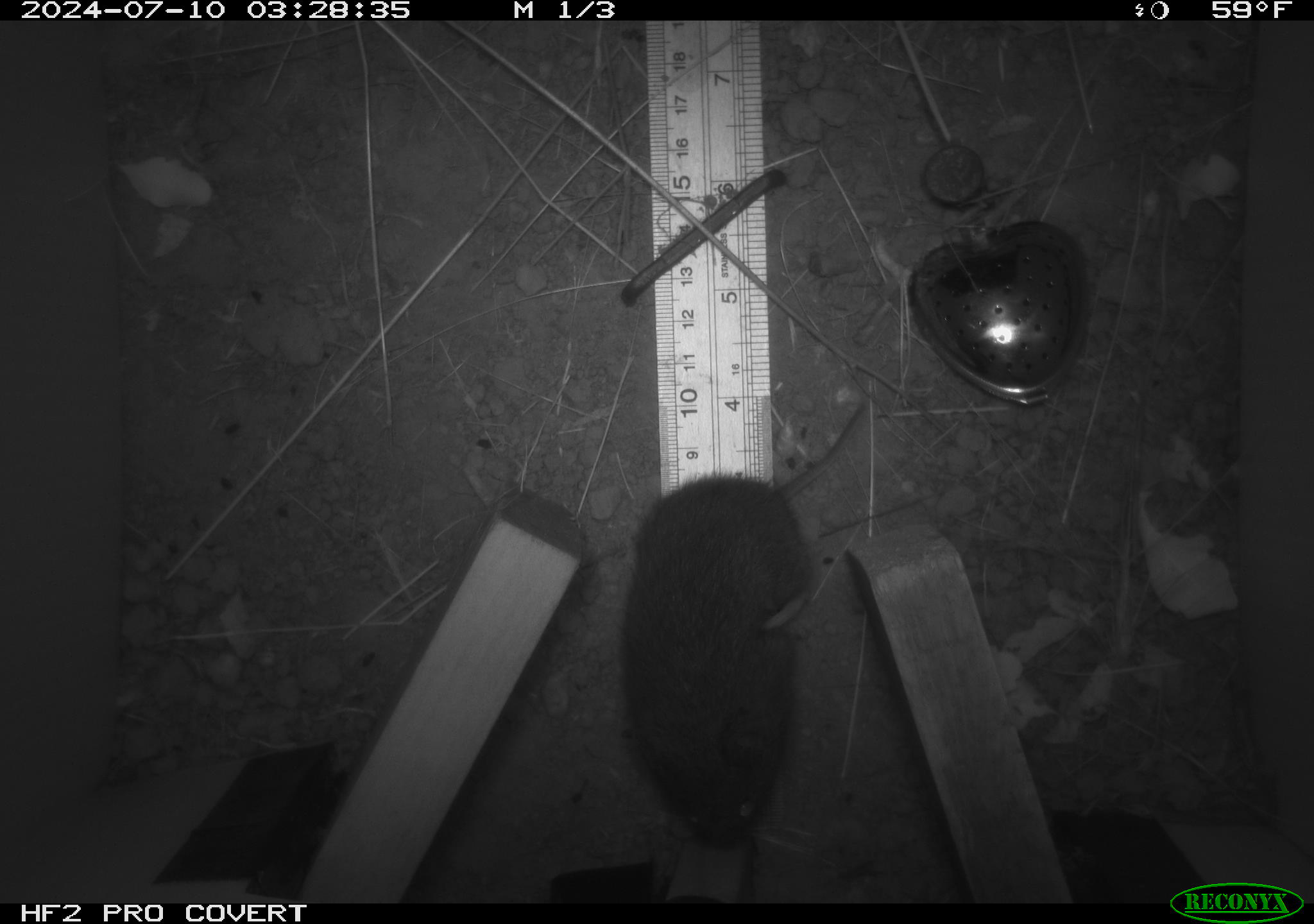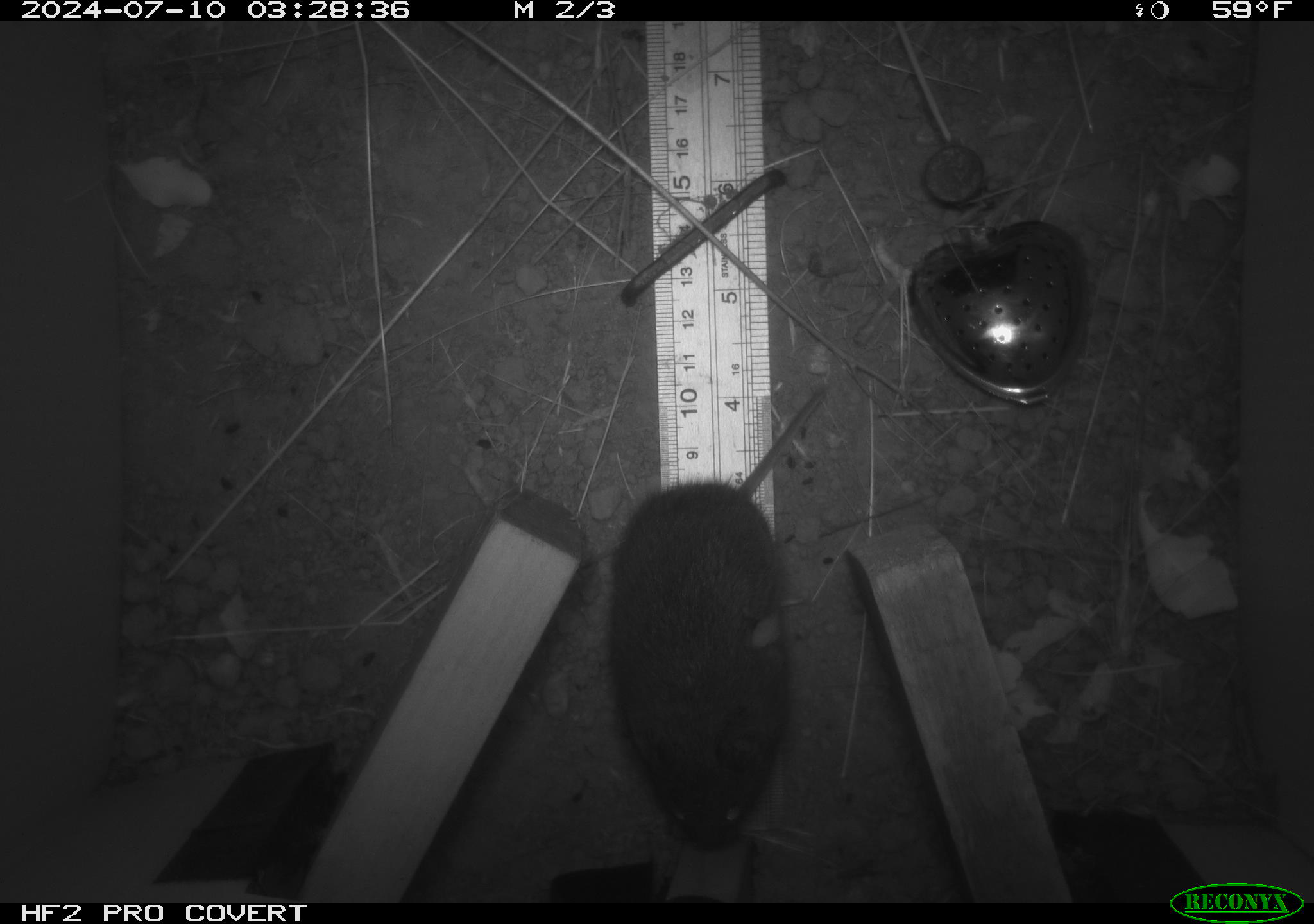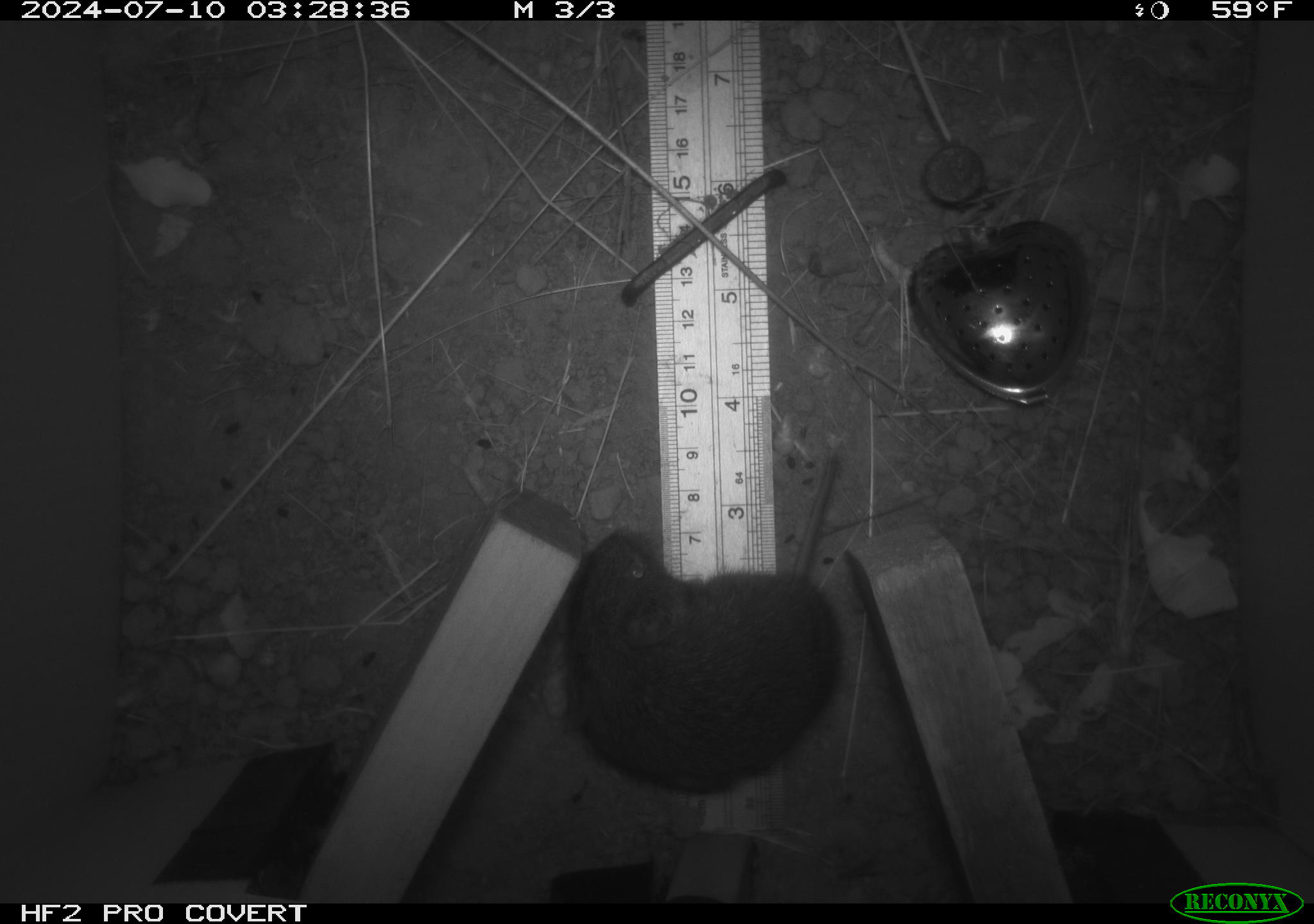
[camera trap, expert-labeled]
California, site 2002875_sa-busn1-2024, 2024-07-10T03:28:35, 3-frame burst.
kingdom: Animalia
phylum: Chordata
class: Mammalia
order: Rodentia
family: Cricetidae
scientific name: Arvicolinae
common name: voles, lemmings, and muskrats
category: arvicolinae subfamily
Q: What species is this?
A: Arvicolinae subfamily (voles, lemmings, and muskrats) (Arvicolinae).